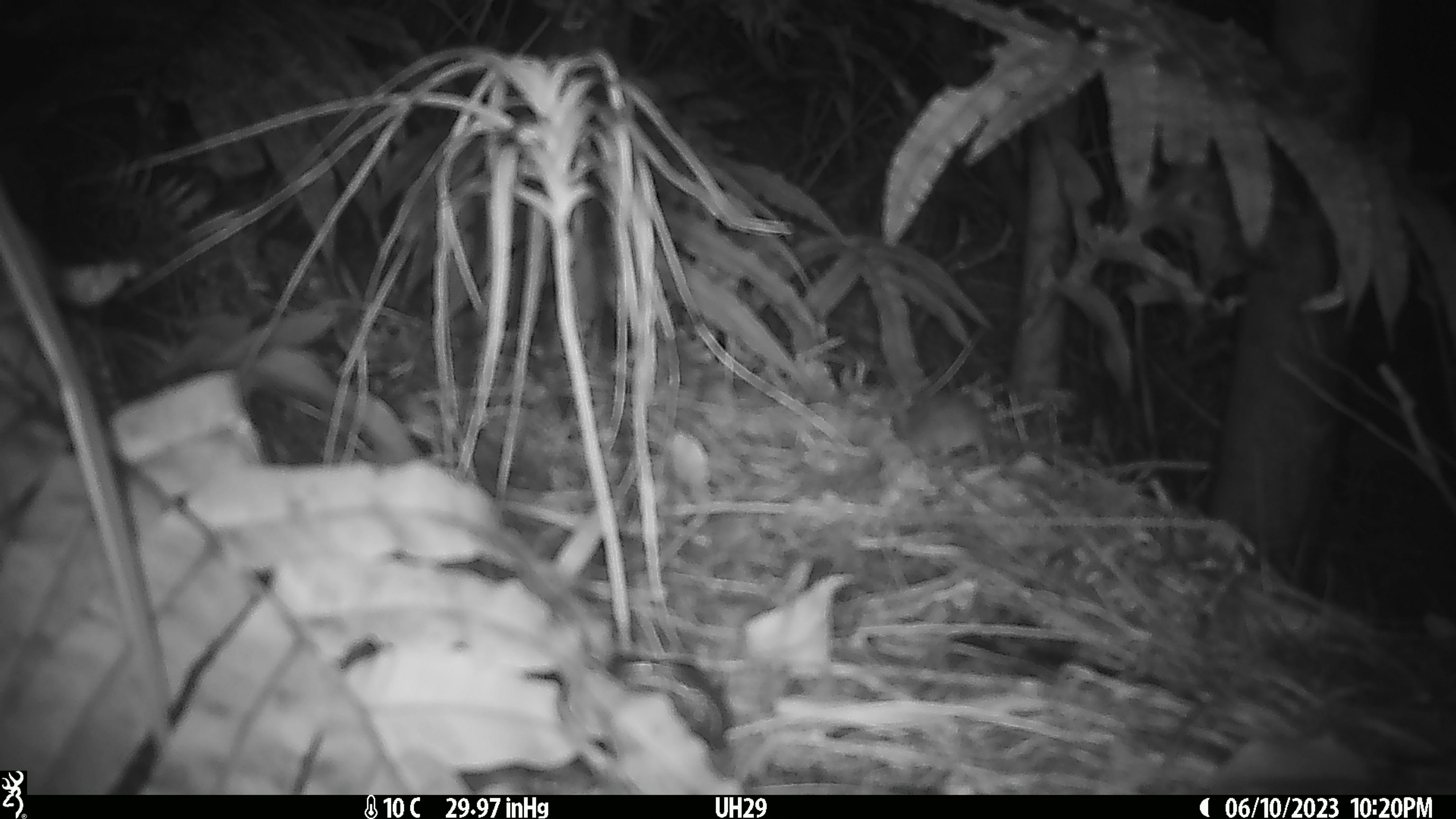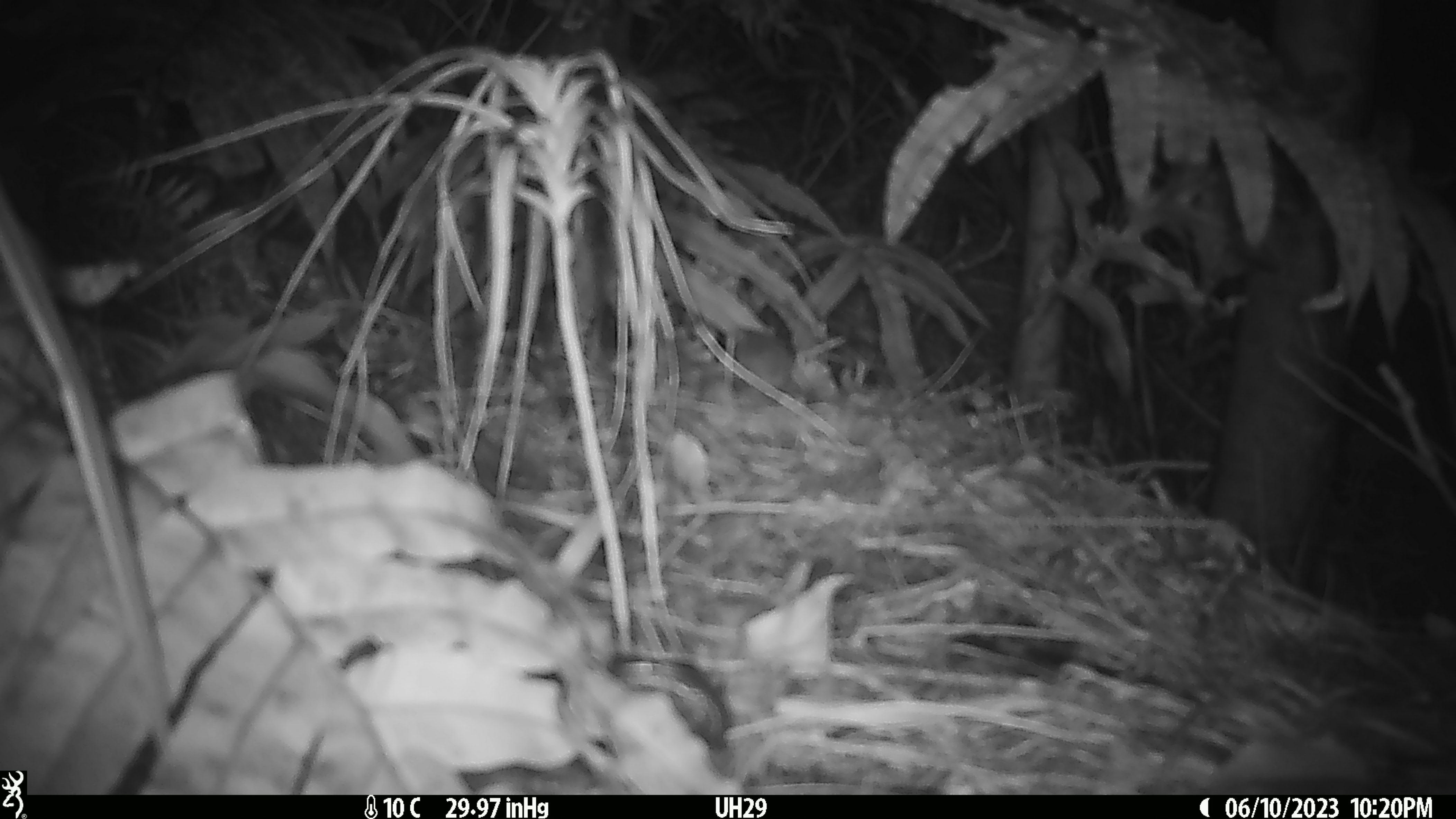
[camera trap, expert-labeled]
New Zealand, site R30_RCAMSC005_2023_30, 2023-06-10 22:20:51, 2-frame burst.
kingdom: Animalia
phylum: Chordata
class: Mammalia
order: Rodentia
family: Muridae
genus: Mus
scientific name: Mus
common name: mouse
Mouse (Mus).